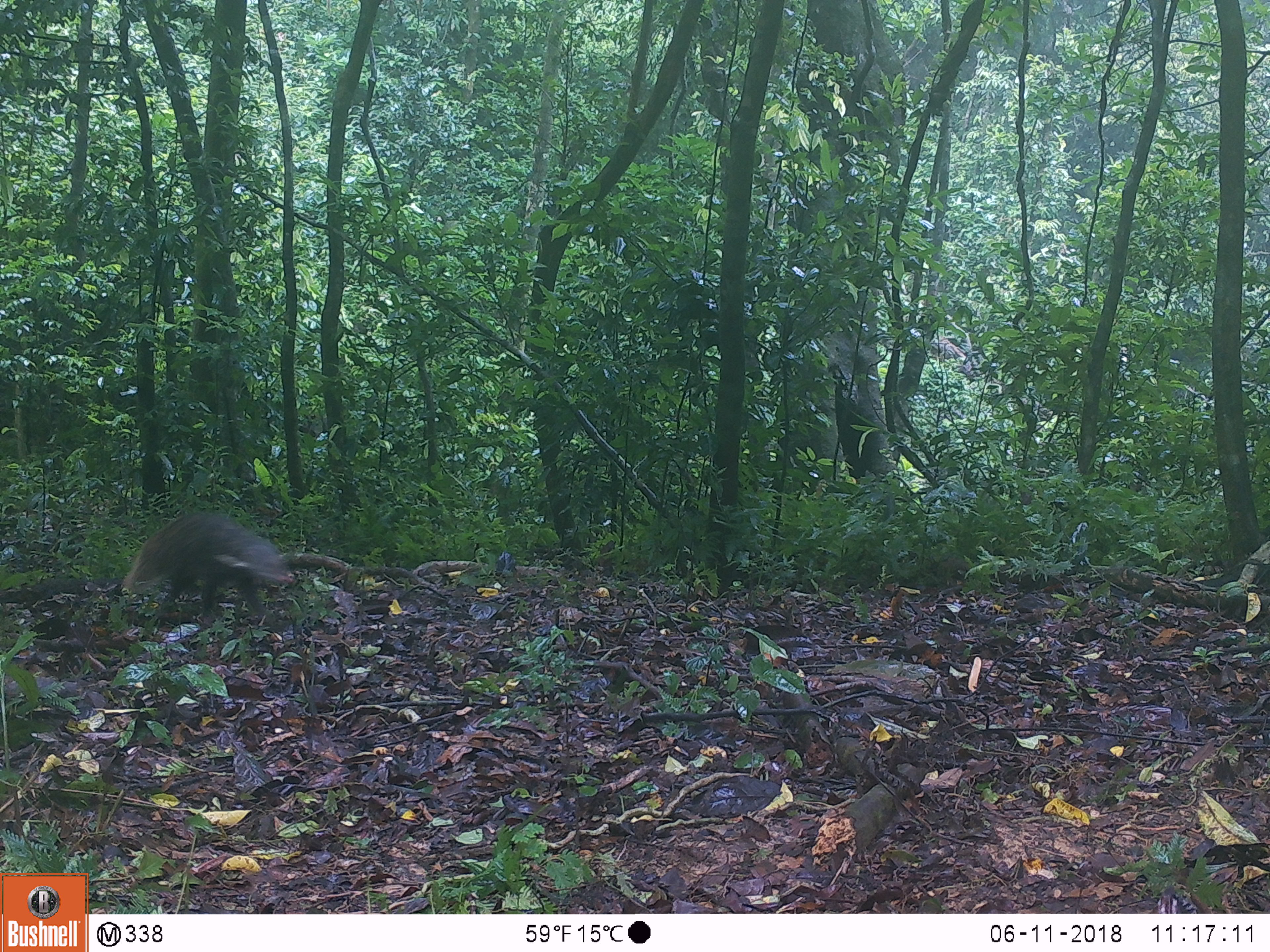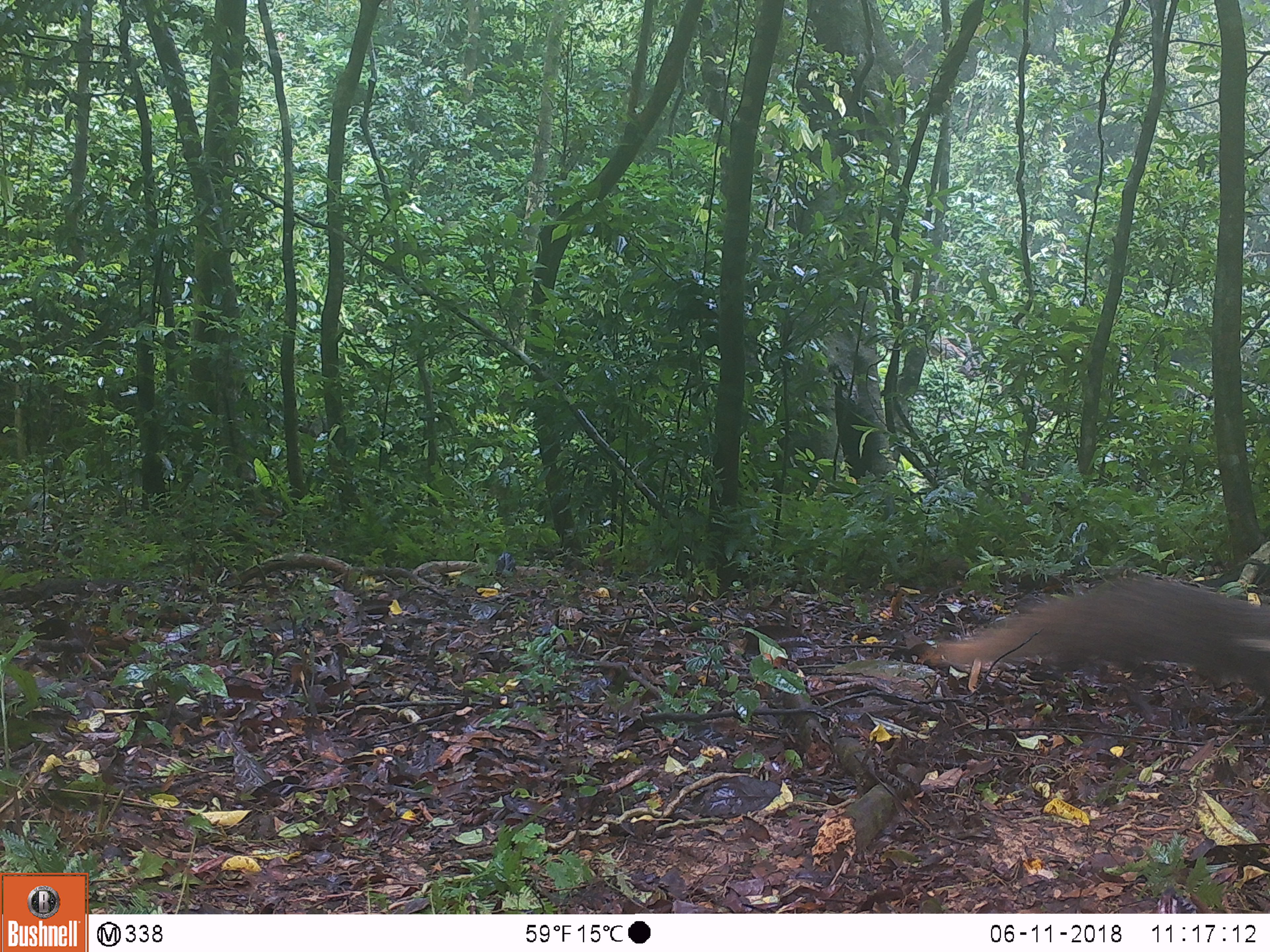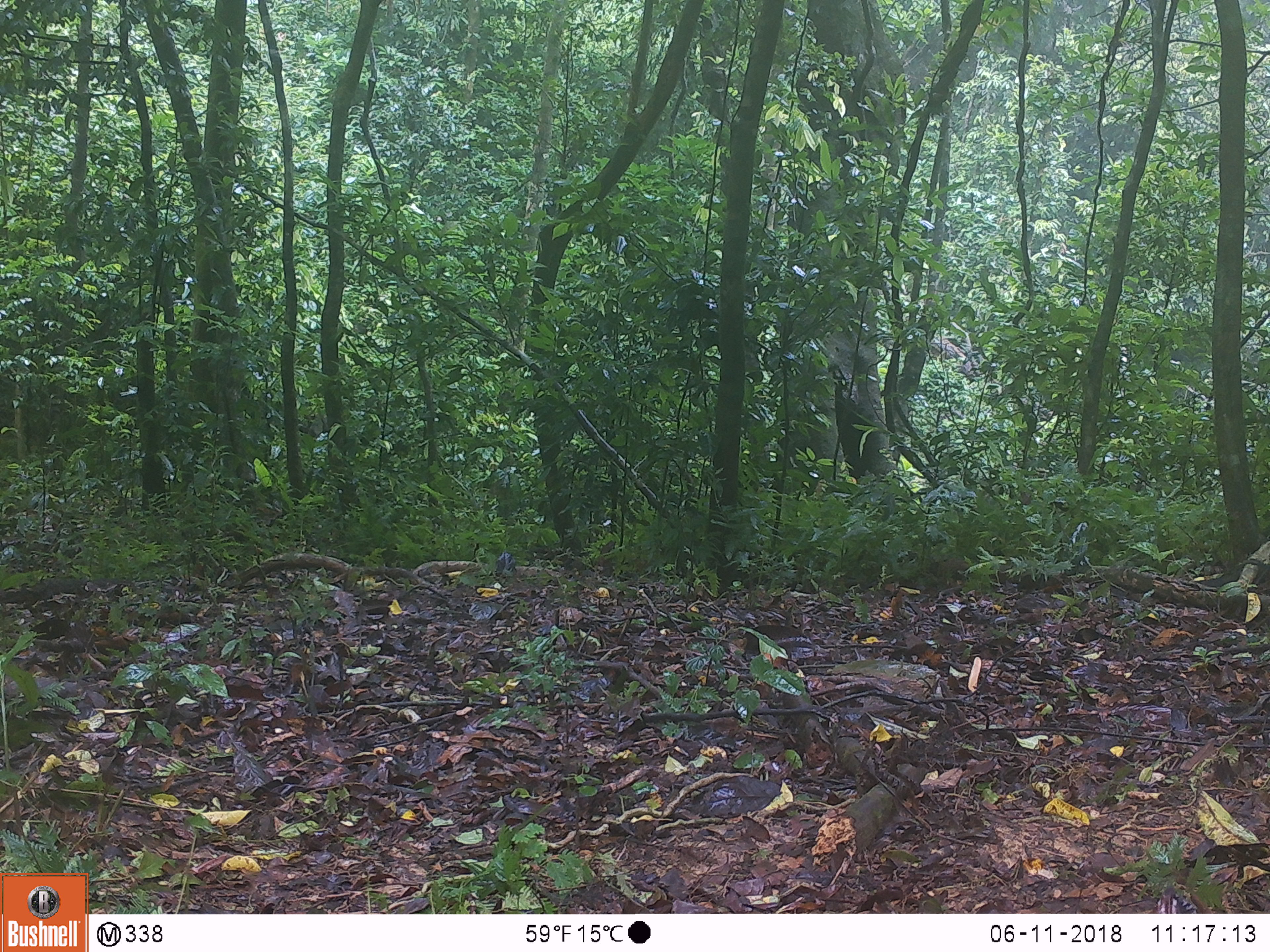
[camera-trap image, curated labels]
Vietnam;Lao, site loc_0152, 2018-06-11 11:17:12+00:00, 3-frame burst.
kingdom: Animalia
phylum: Chordata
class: Mammalia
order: Carnivora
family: Herpestidae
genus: Urva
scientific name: Urva urva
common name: crab-eating mongoose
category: crab eating mongoose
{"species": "crab eating mongoose (crab-eating mongoose) (Urva urva)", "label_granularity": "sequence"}